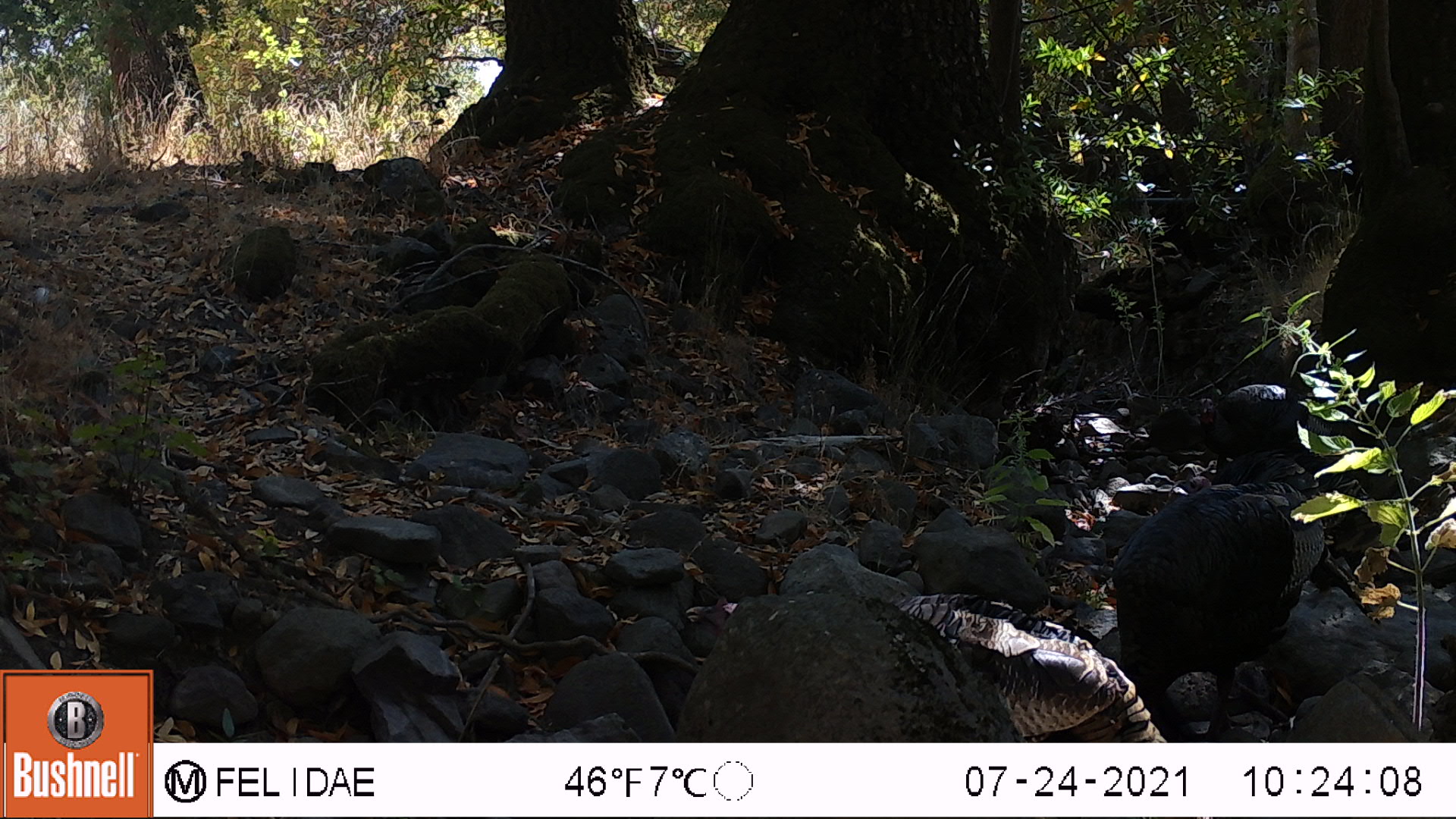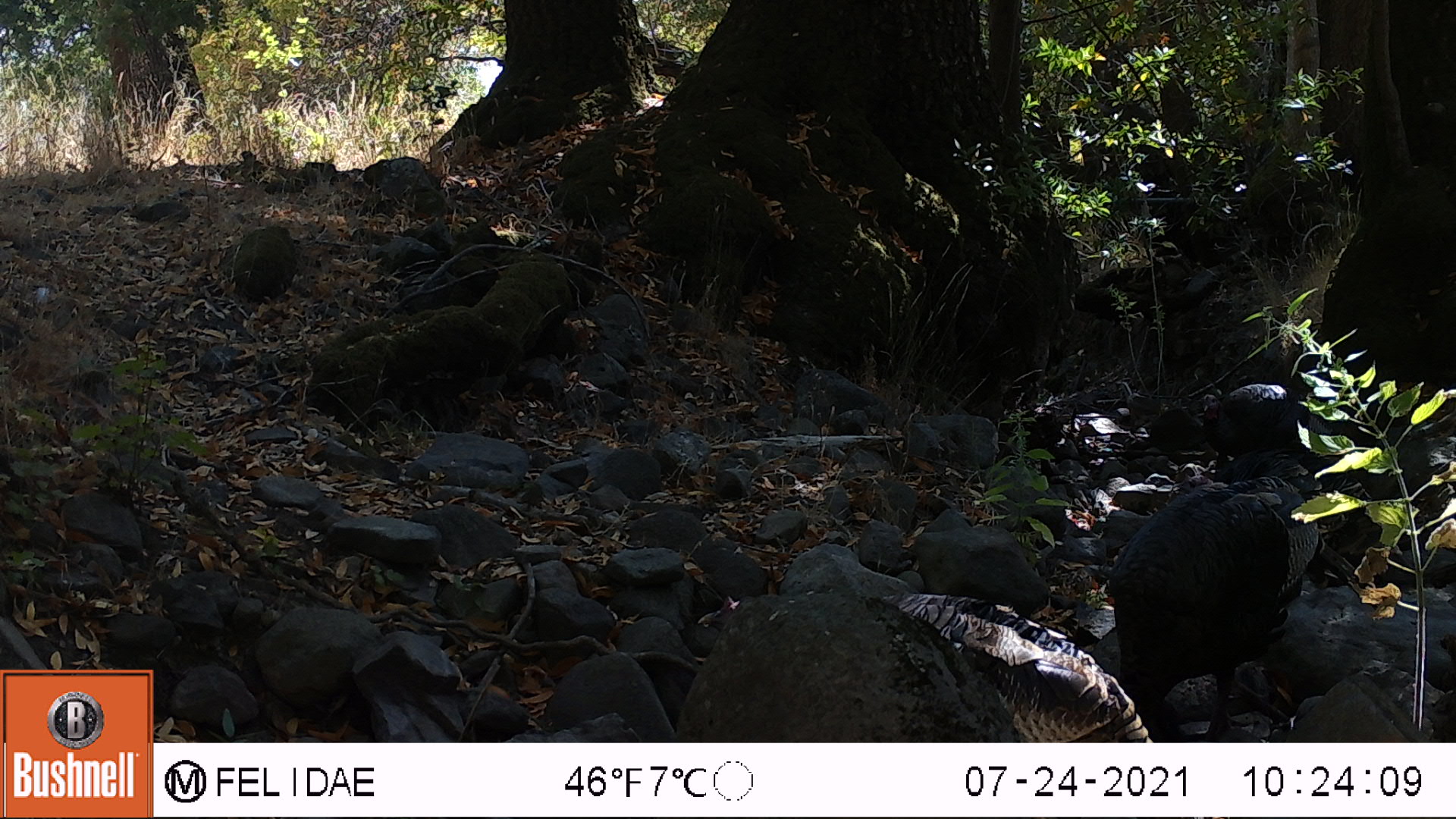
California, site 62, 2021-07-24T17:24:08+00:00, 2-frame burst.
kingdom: Animalia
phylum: Chordata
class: Aves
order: Galliformes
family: Phasianidae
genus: Meleagris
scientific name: Meleagris gallopavo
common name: turkey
Turkey (Meleagris gallopavo).